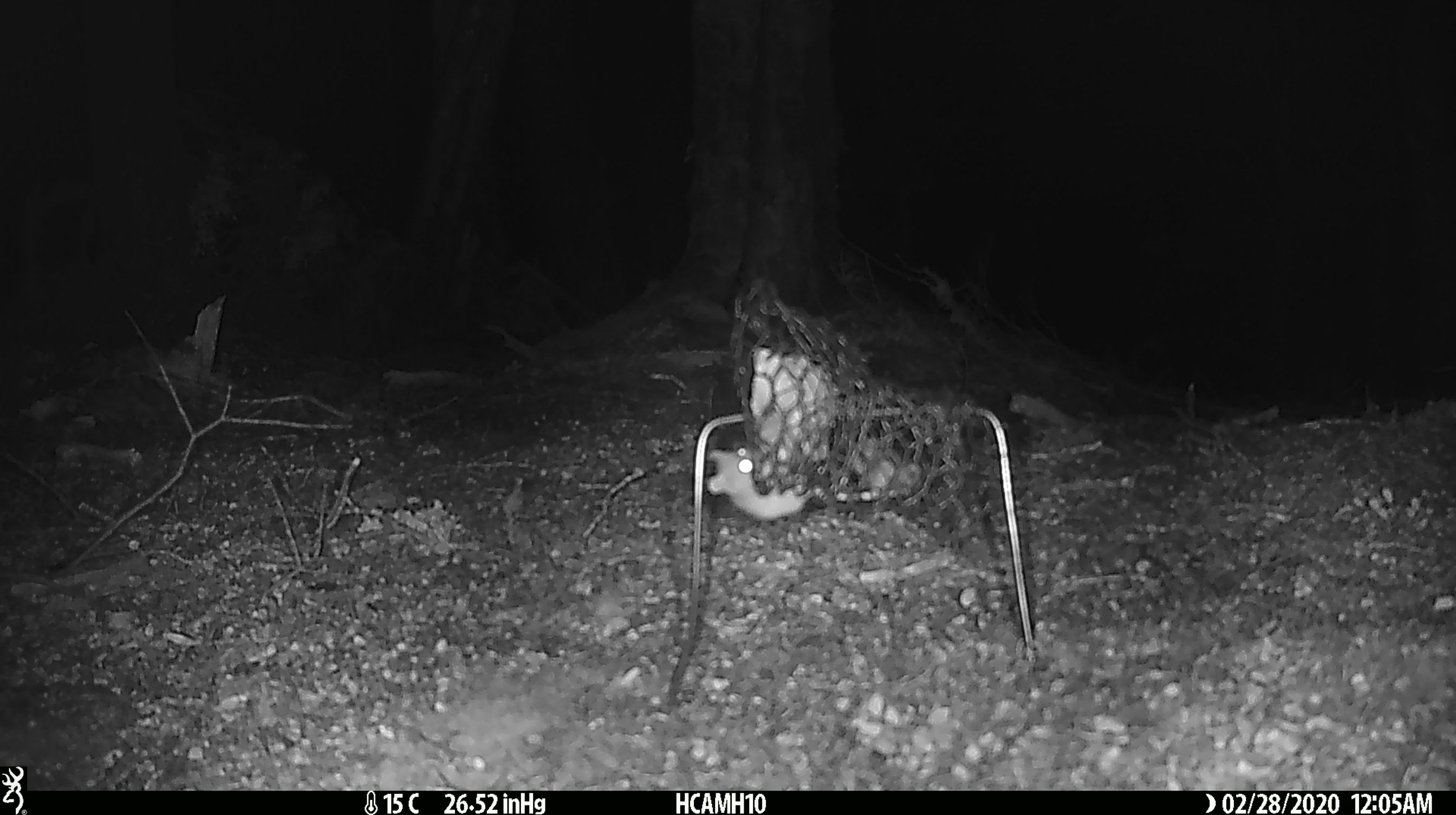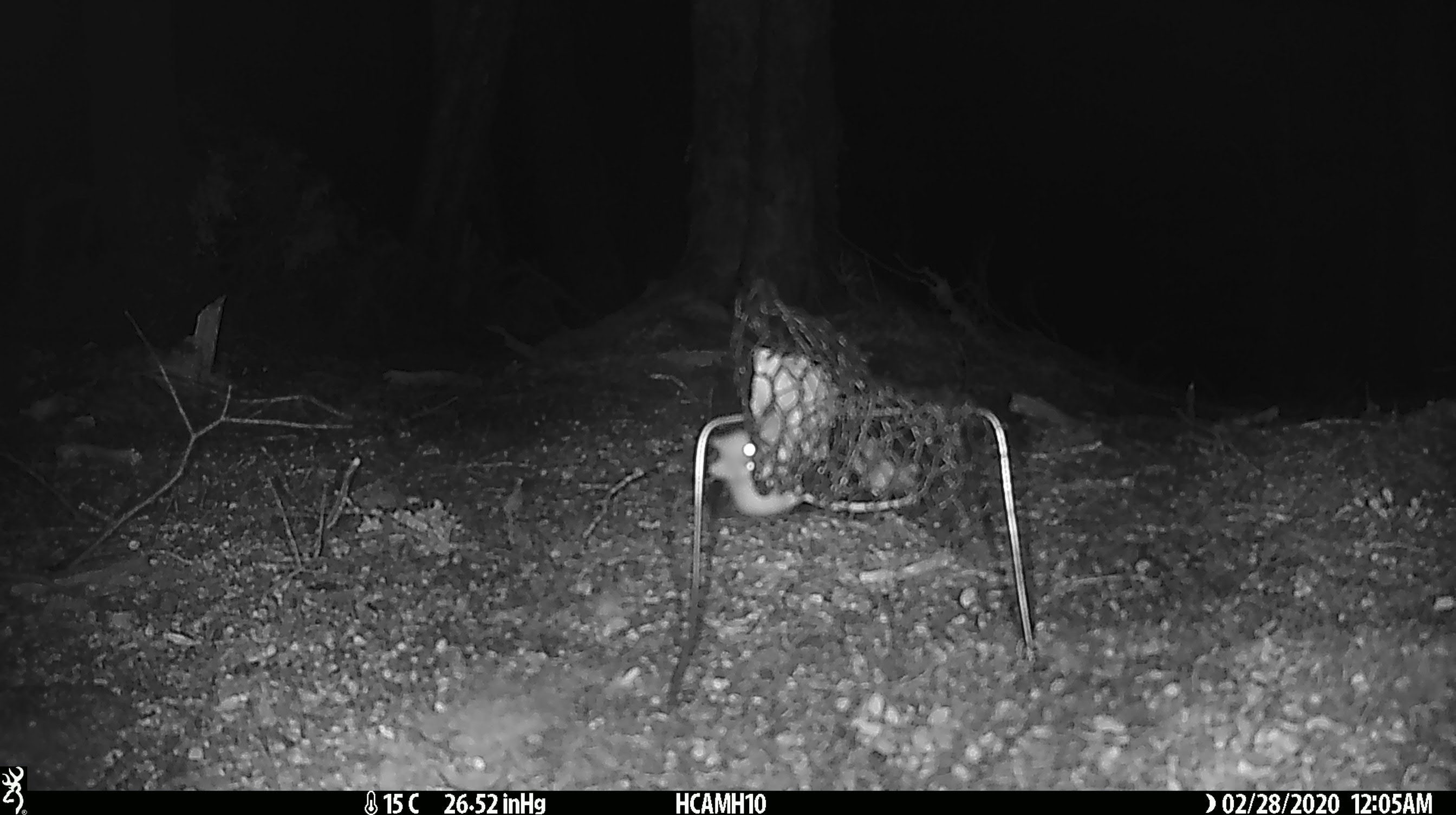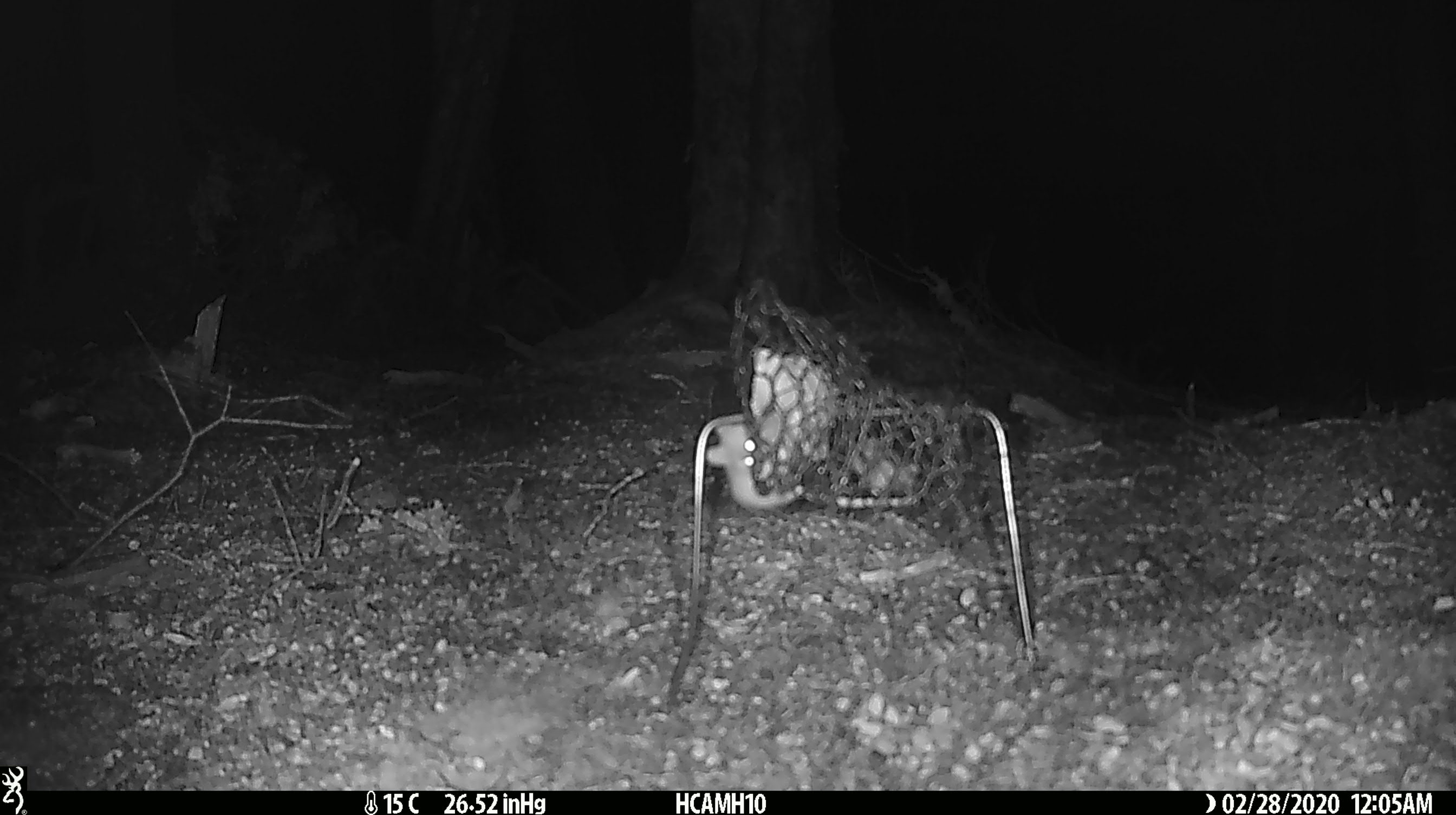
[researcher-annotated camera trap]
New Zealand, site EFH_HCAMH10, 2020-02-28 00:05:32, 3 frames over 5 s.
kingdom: Animalia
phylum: Chordata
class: Mammalia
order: Rodentia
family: Muridae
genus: Mus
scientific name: Mus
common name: mouse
Mouse (Mus).